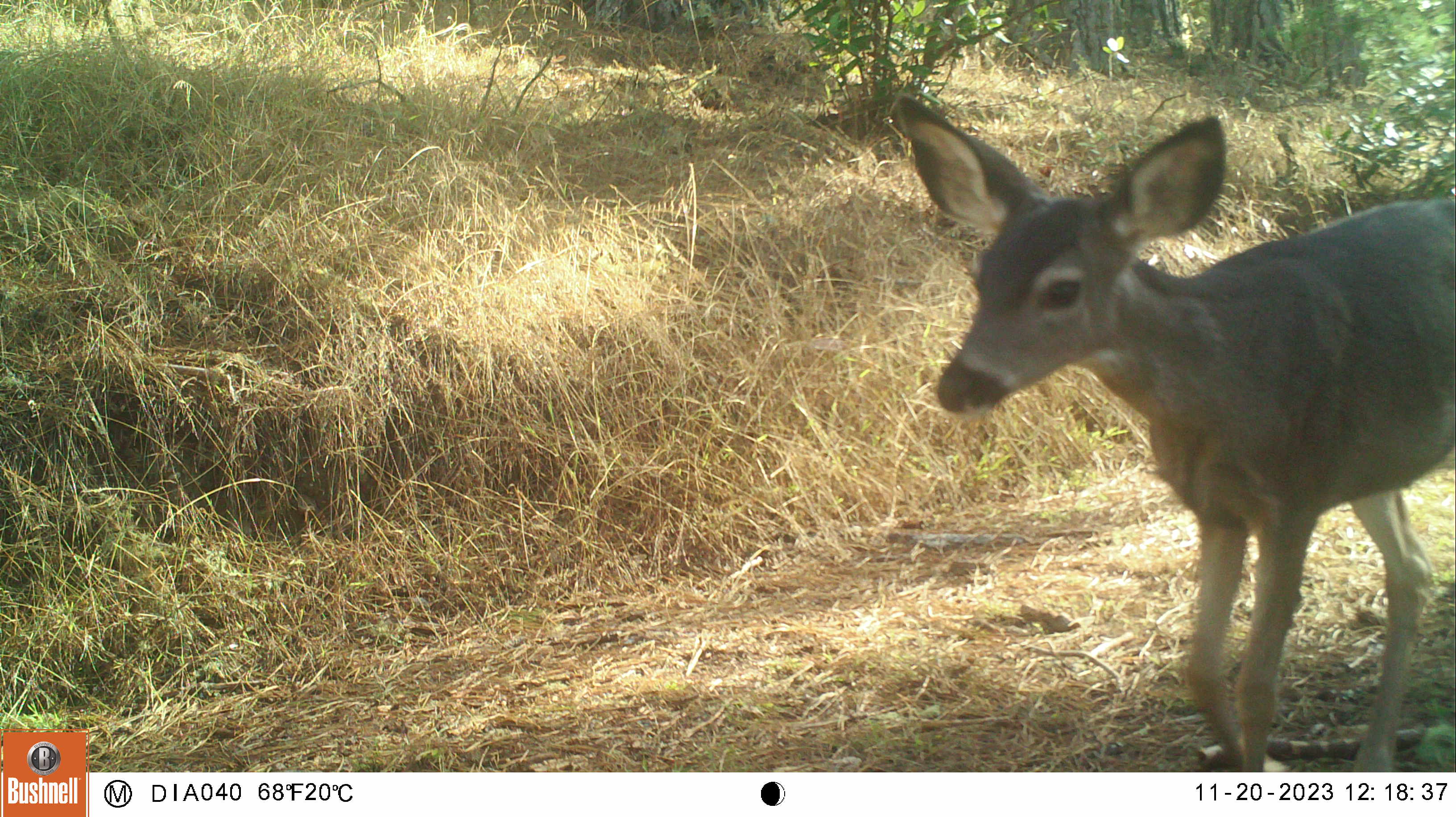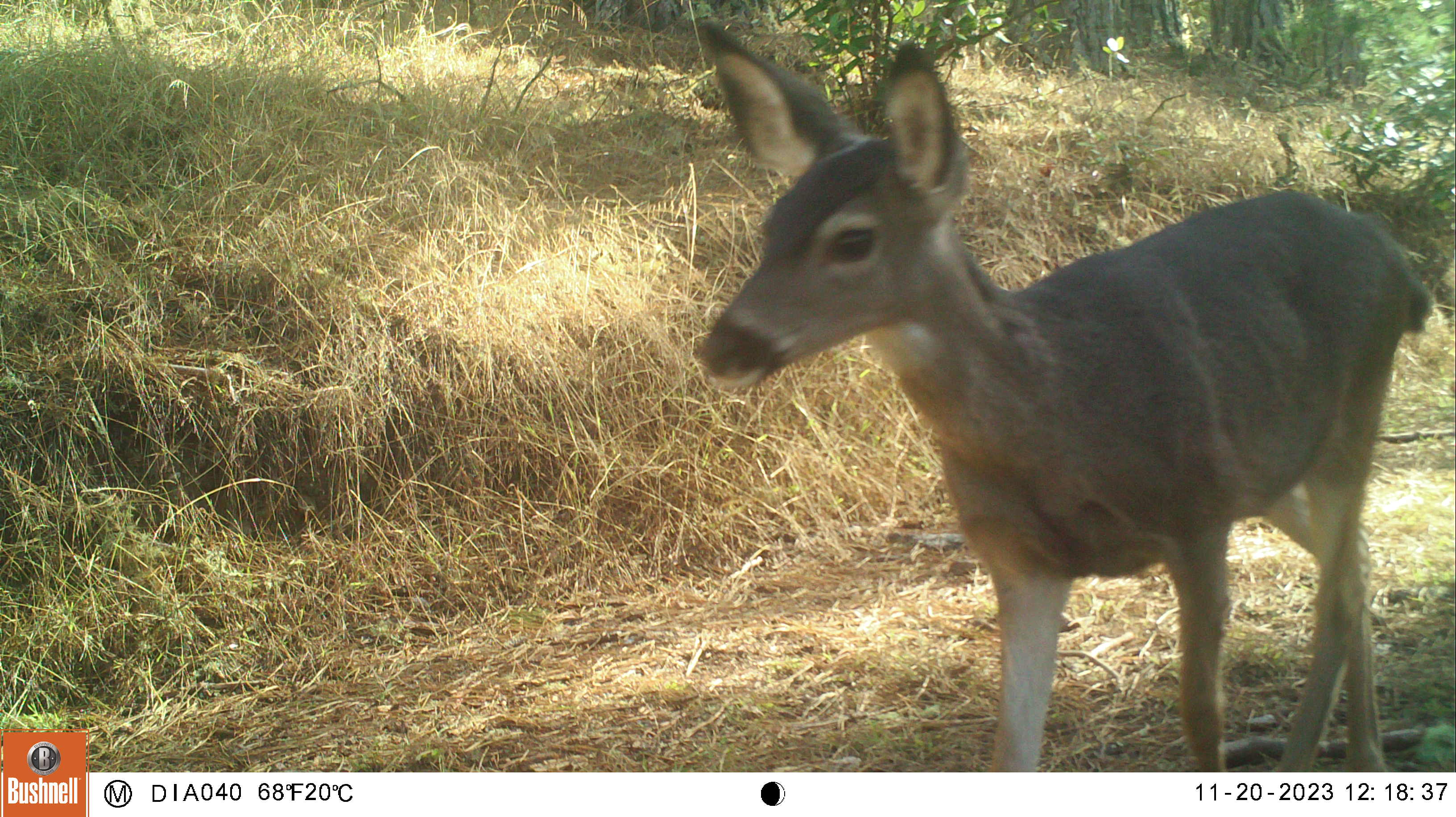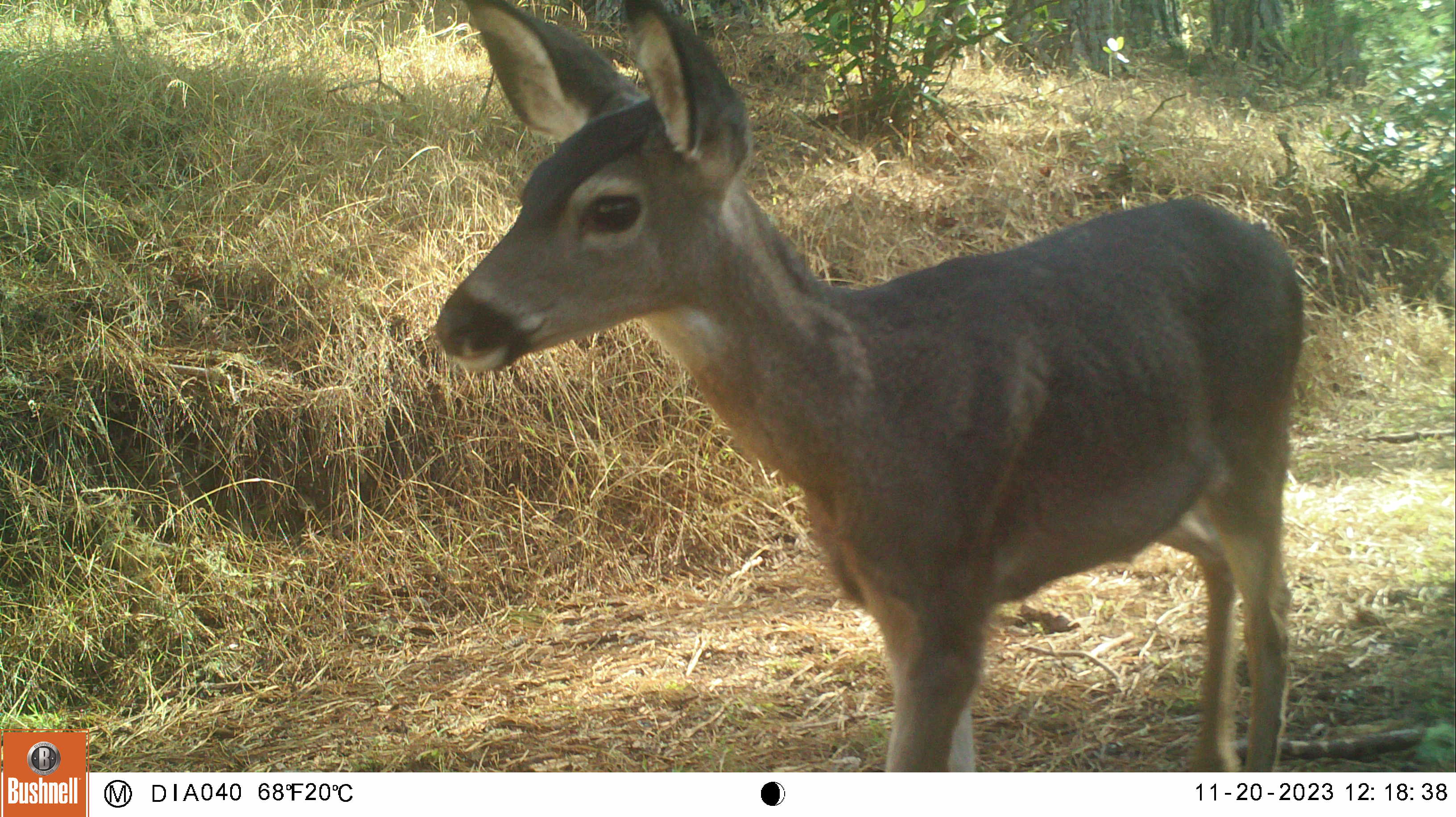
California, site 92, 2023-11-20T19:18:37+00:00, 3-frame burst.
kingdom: Animalia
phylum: Chordata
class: Mammalia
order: Artiodactyla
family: Cervidae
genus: Odocoileus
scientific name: Odocoileus hemionus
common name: mule deer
Mule deer (Odocoileus hemionus).